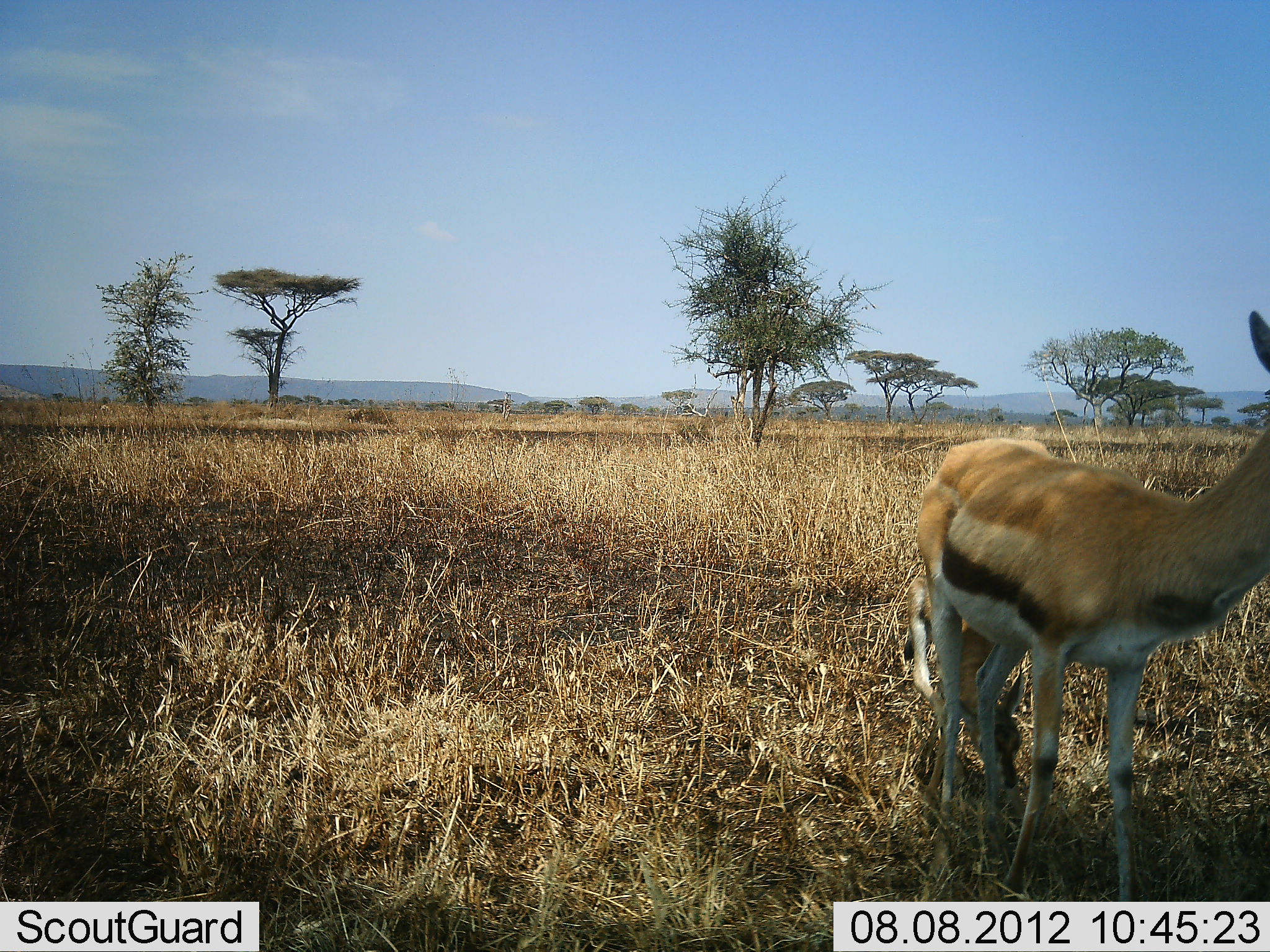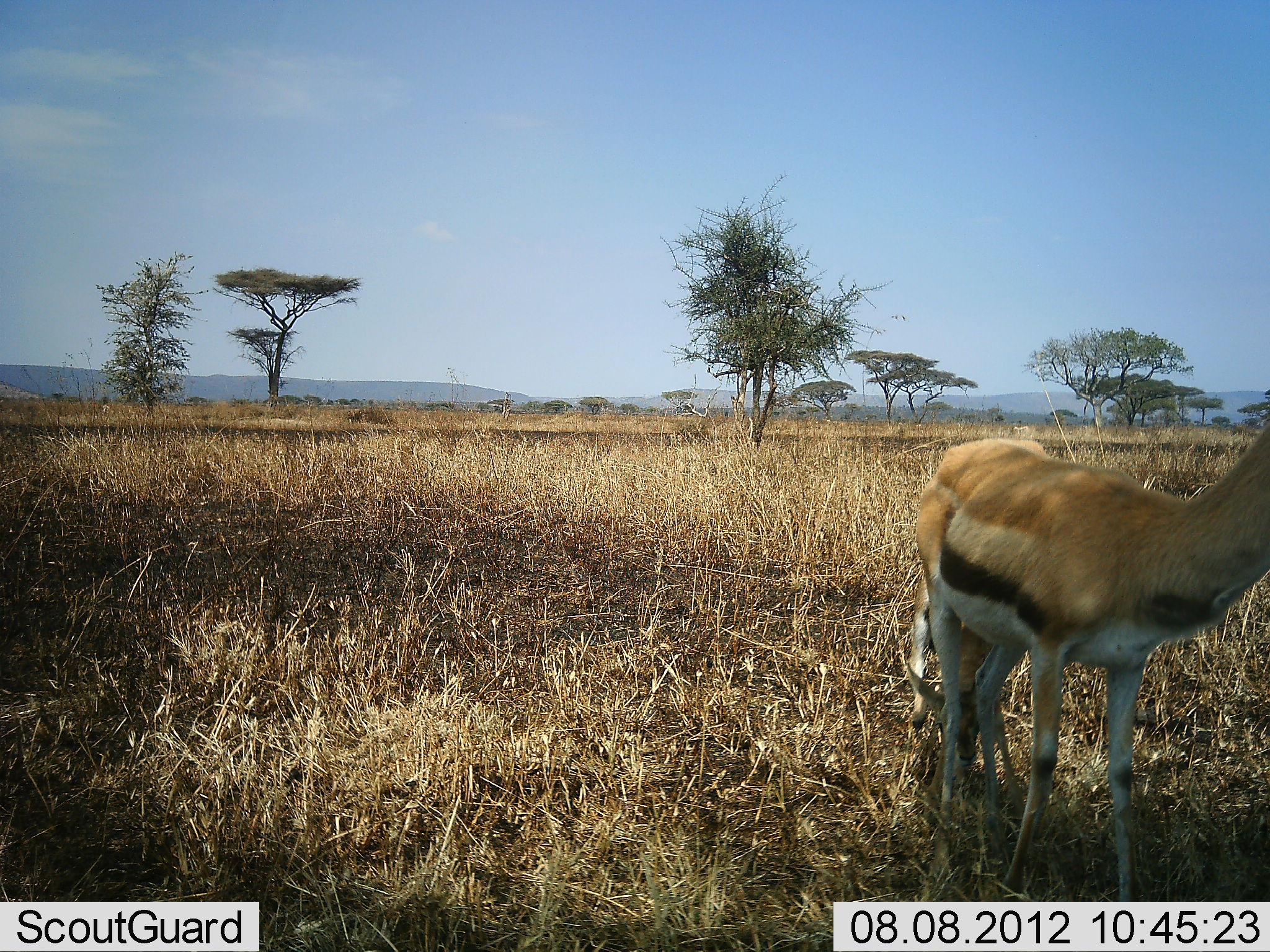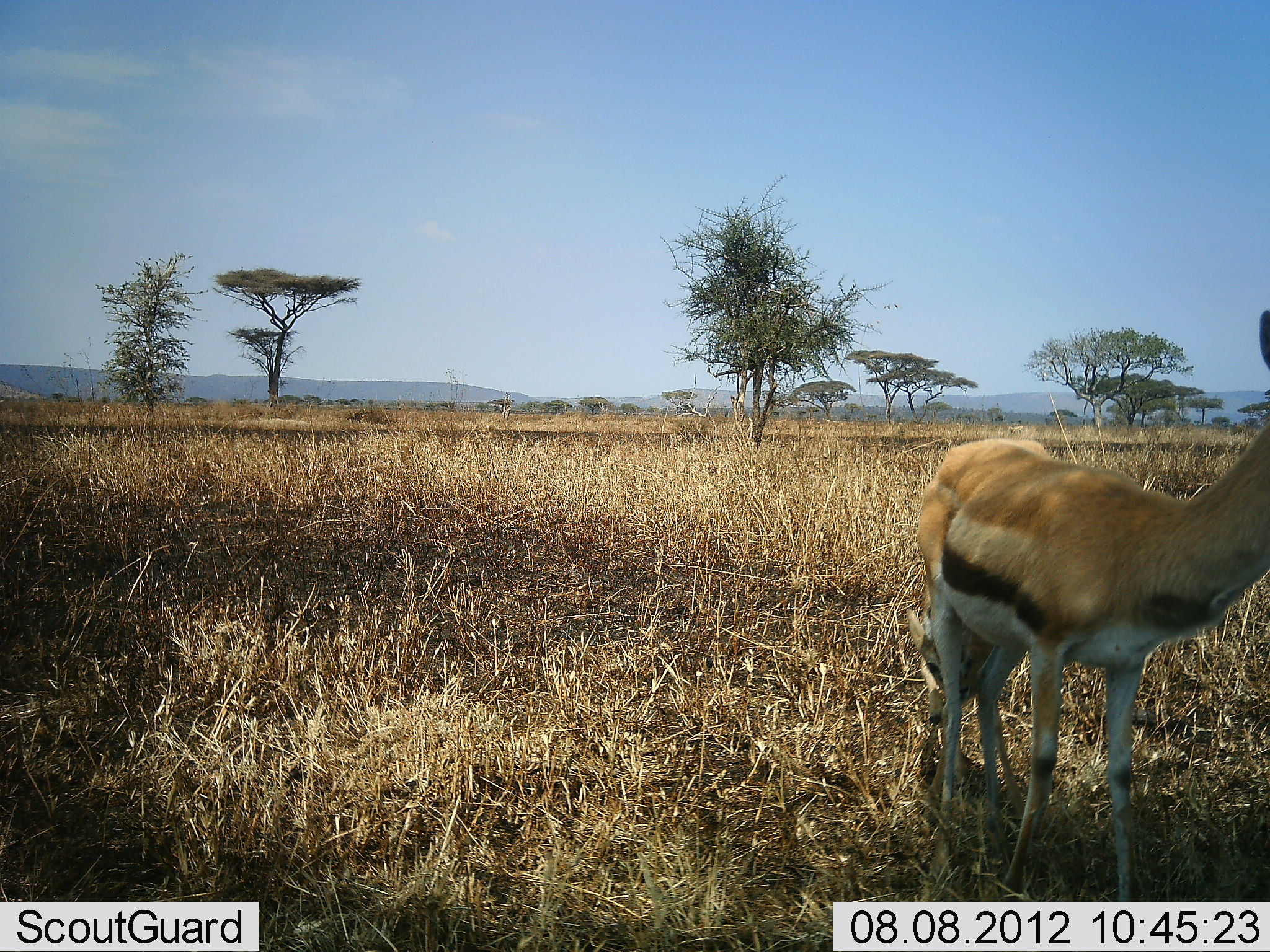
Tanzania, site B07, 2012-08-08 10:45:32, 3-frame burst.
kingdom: Animalia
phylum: Chordata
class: Mammalia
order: Artiodactyla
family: Bovidae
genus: Eudorcas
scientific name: Eudorcas thomsonii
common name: thomson's gazelle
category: gazellethomsons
Gazellethomsons (thomson's gazelle) (Eudorcas thomsonii), count 2. Behavior (volunteer vote fractions): standing 80%, resting 0%, moving 10%, interacting 10%. Young present (vote fraction): 70%. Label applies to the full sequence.